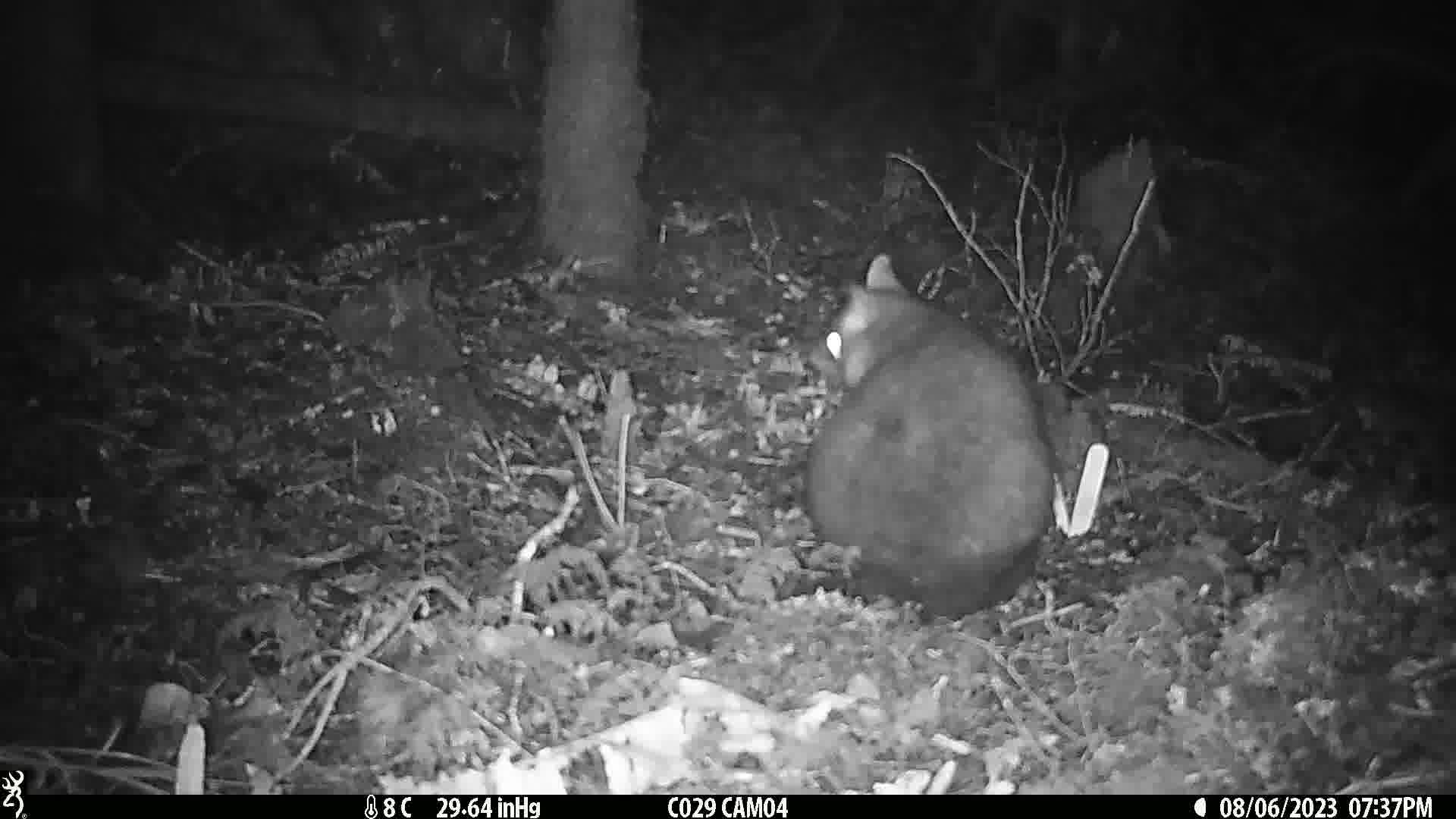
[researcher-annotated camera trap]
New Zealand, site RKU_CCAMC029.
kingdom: Animalia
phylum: Chordata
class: Mammalia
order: Diprotodontia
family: Phalangeridae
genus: Trichosurus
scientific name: Trichosurus vulpecula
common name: common brushtail possum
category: possum